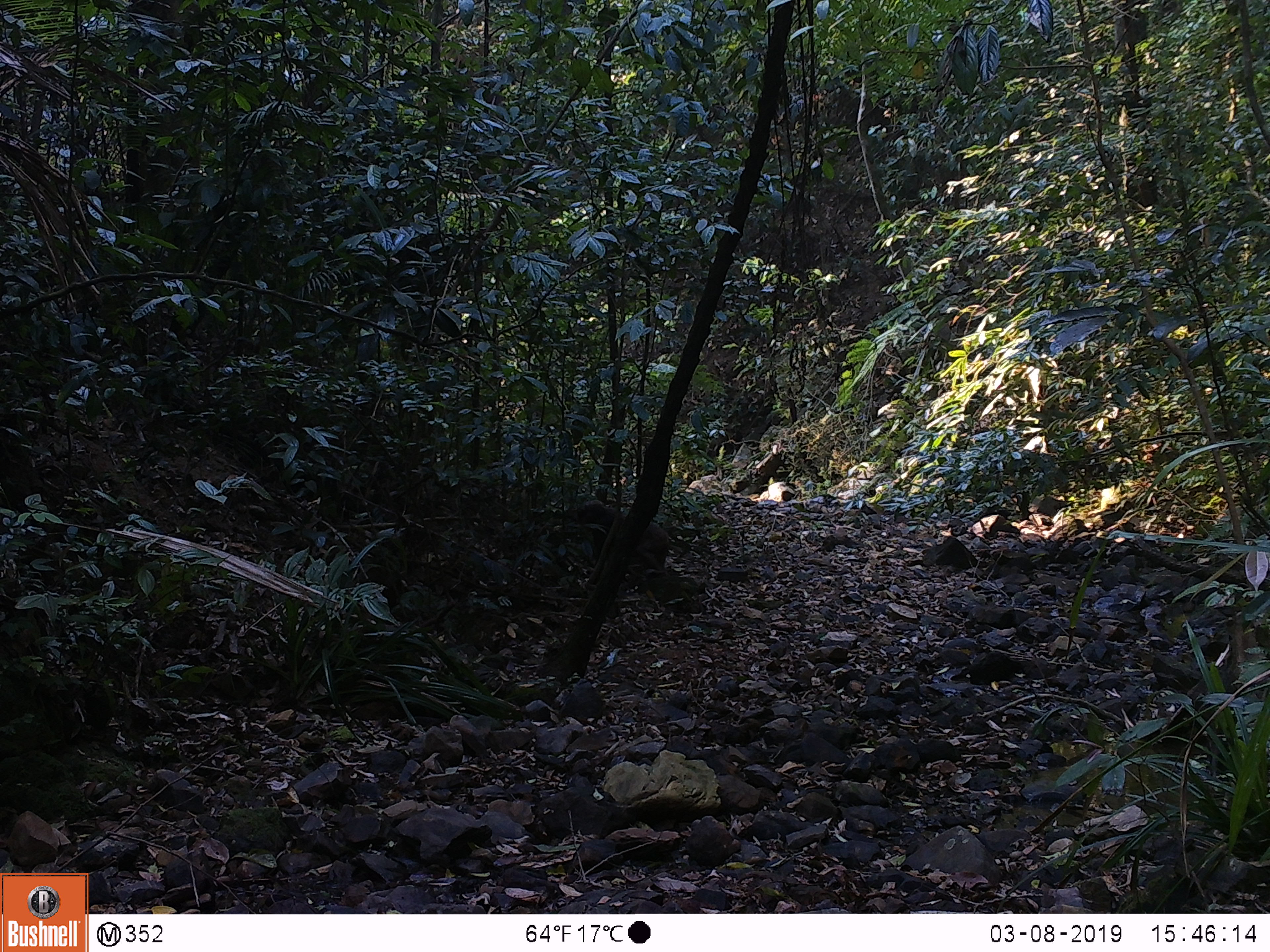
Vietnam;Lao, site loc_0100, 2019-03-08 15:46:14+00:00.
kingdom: Animalia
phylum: Chordata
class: Mammalia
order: Primates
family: Cercopithecidae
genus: Macaca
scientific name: Macaca arctoides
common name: stump-tailed macaque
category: stump tailed macaque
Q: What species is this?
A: Stump tailed macaque (stump-tailed macaque) (Macaca arctoides).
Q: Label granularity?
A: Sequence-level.